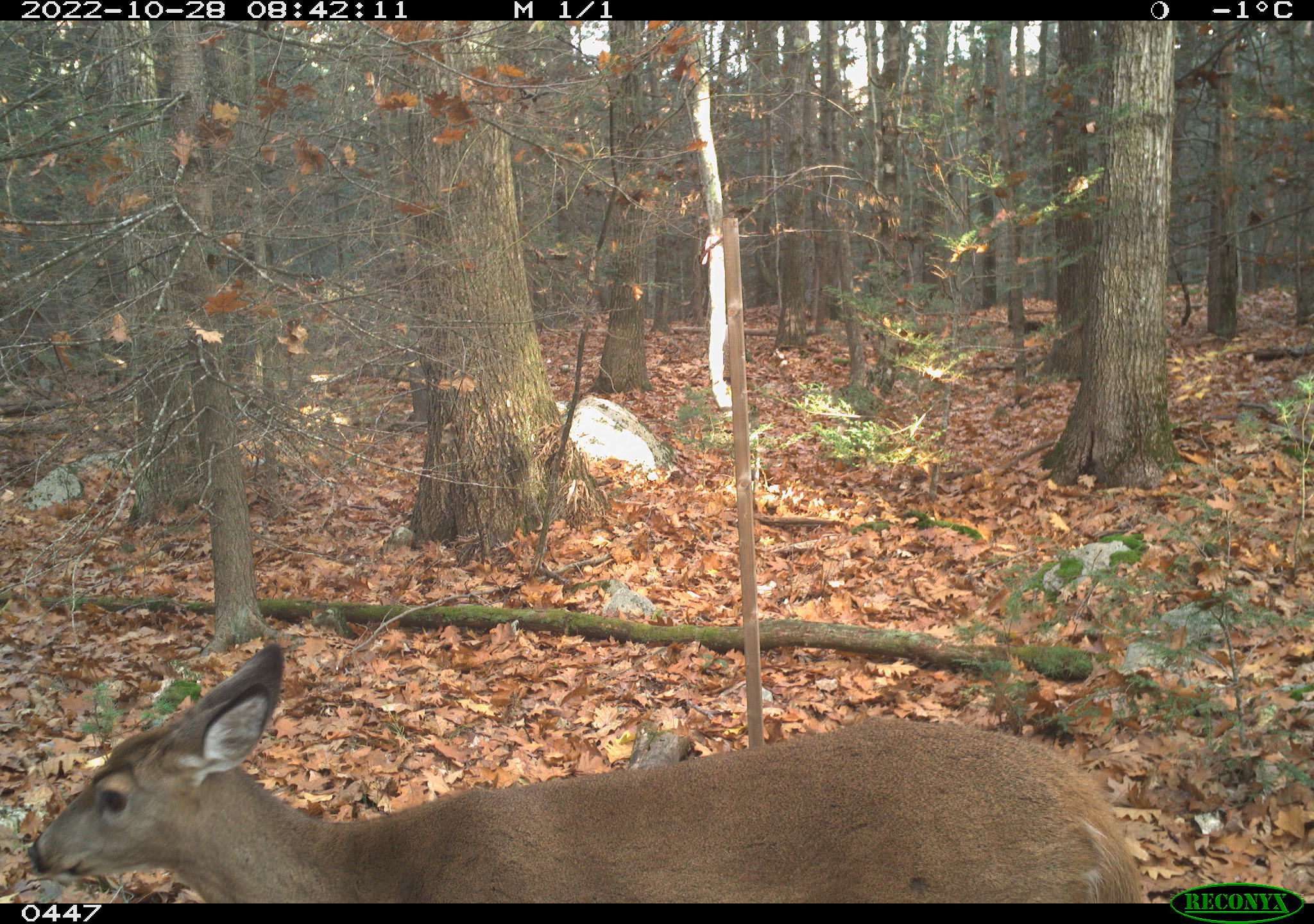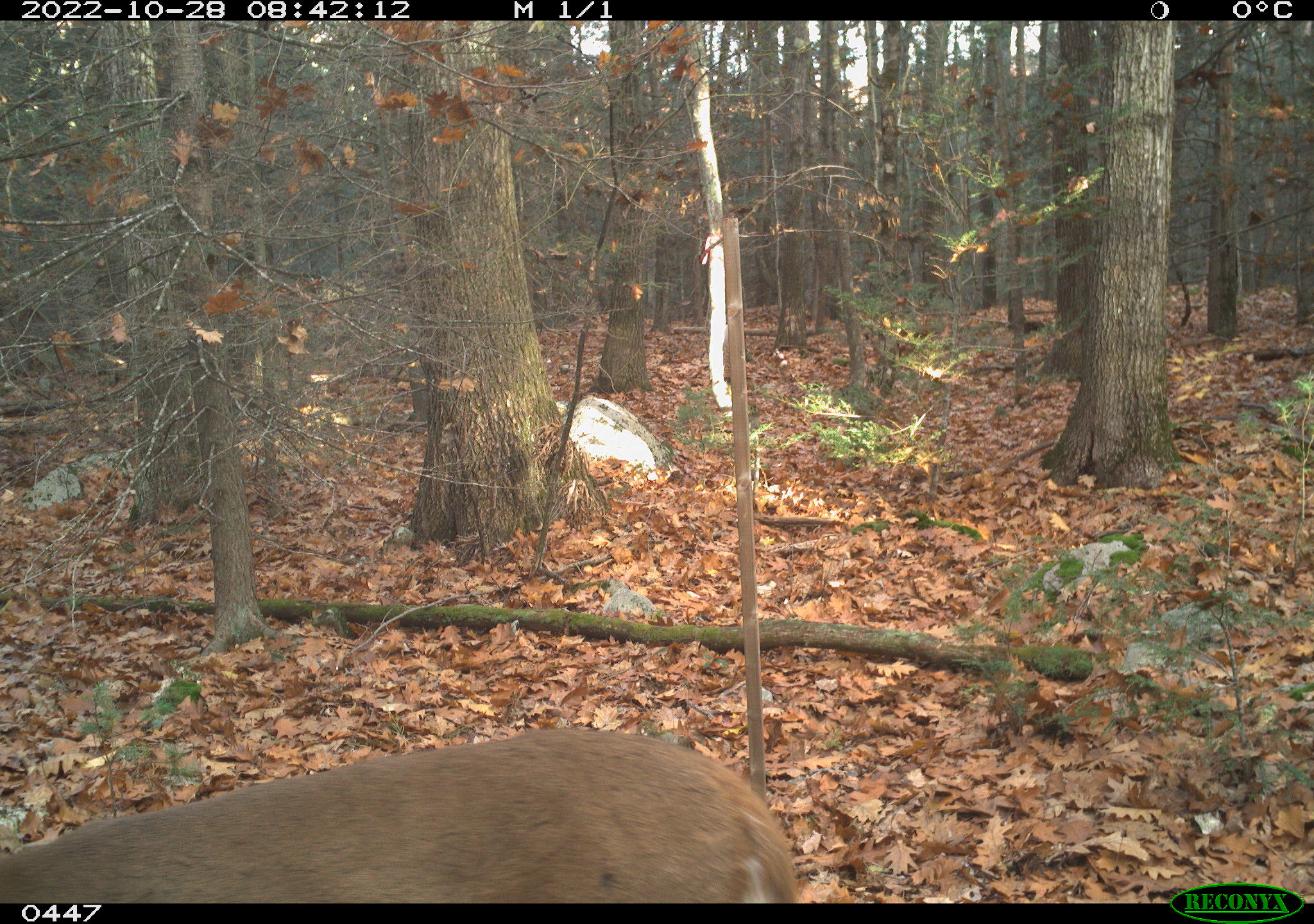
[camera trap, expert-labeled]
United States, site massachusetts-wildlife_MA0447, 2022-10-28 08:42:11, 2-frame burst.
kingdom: Animalia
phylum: Chordata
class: Mammalia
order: Artiodactyla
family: Cervidae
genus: Odocoileus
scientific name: Odocoileus virginianus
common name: white-tailed deer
White-tailed deer (Odocoileus virginianus).